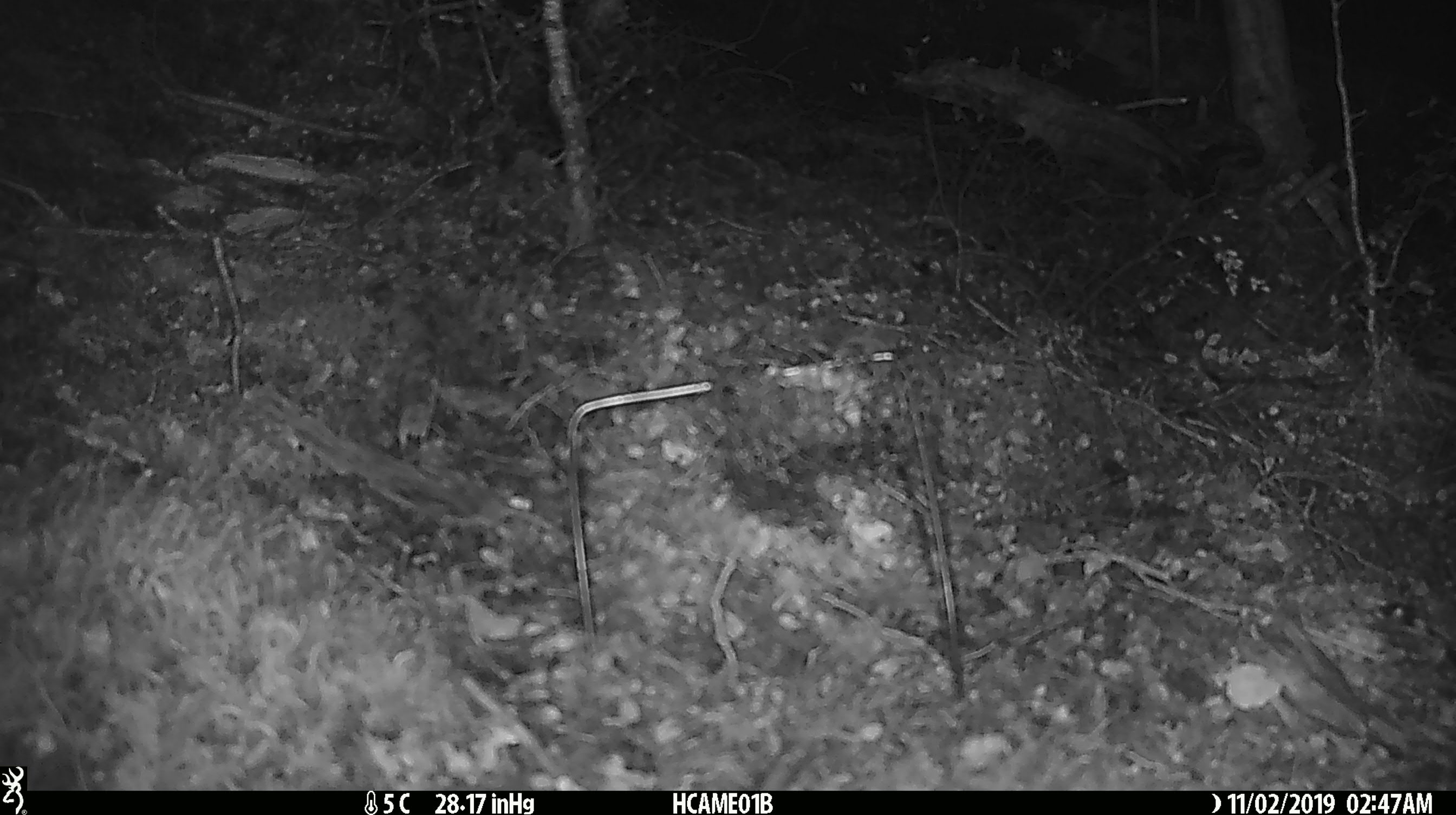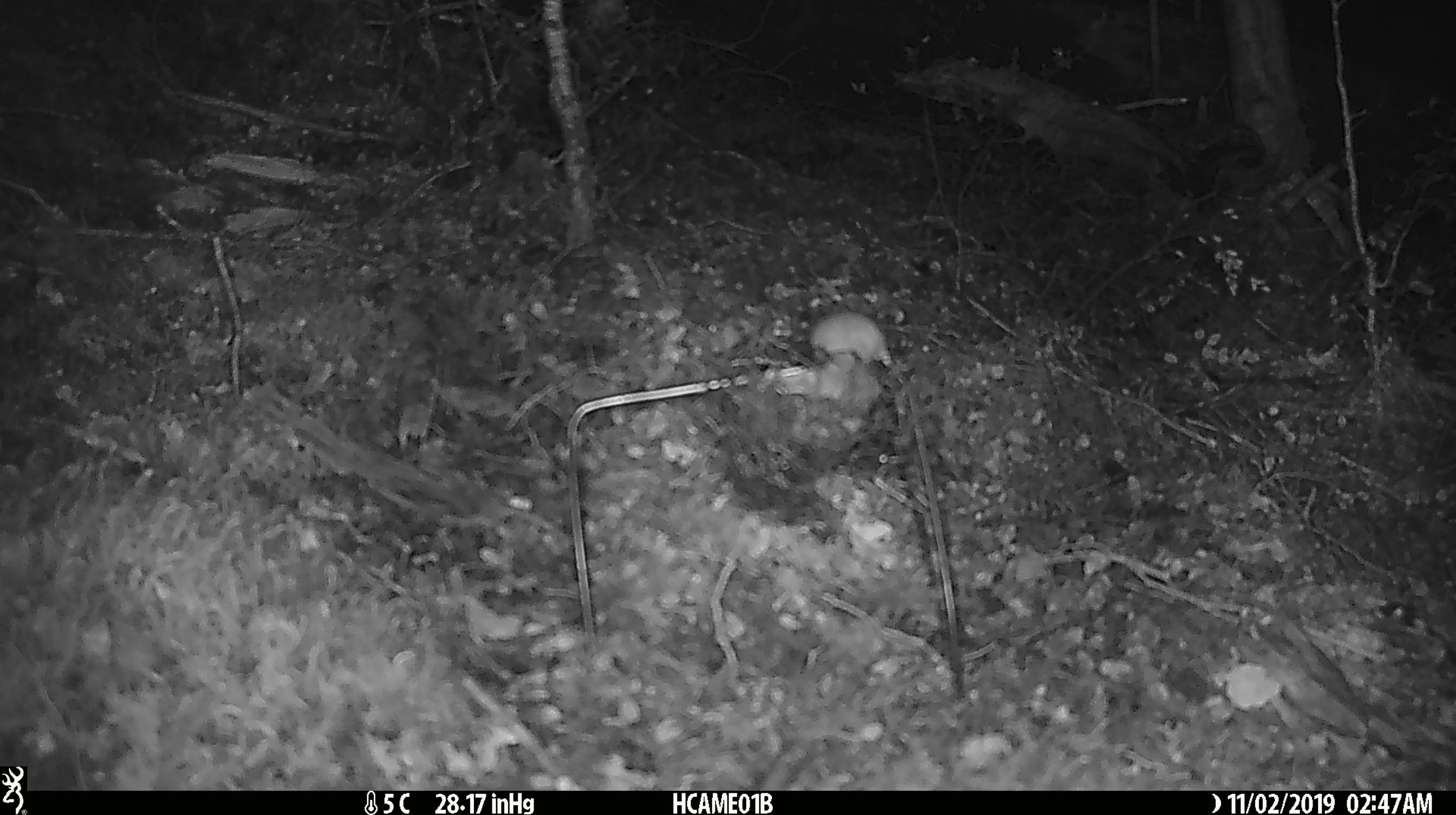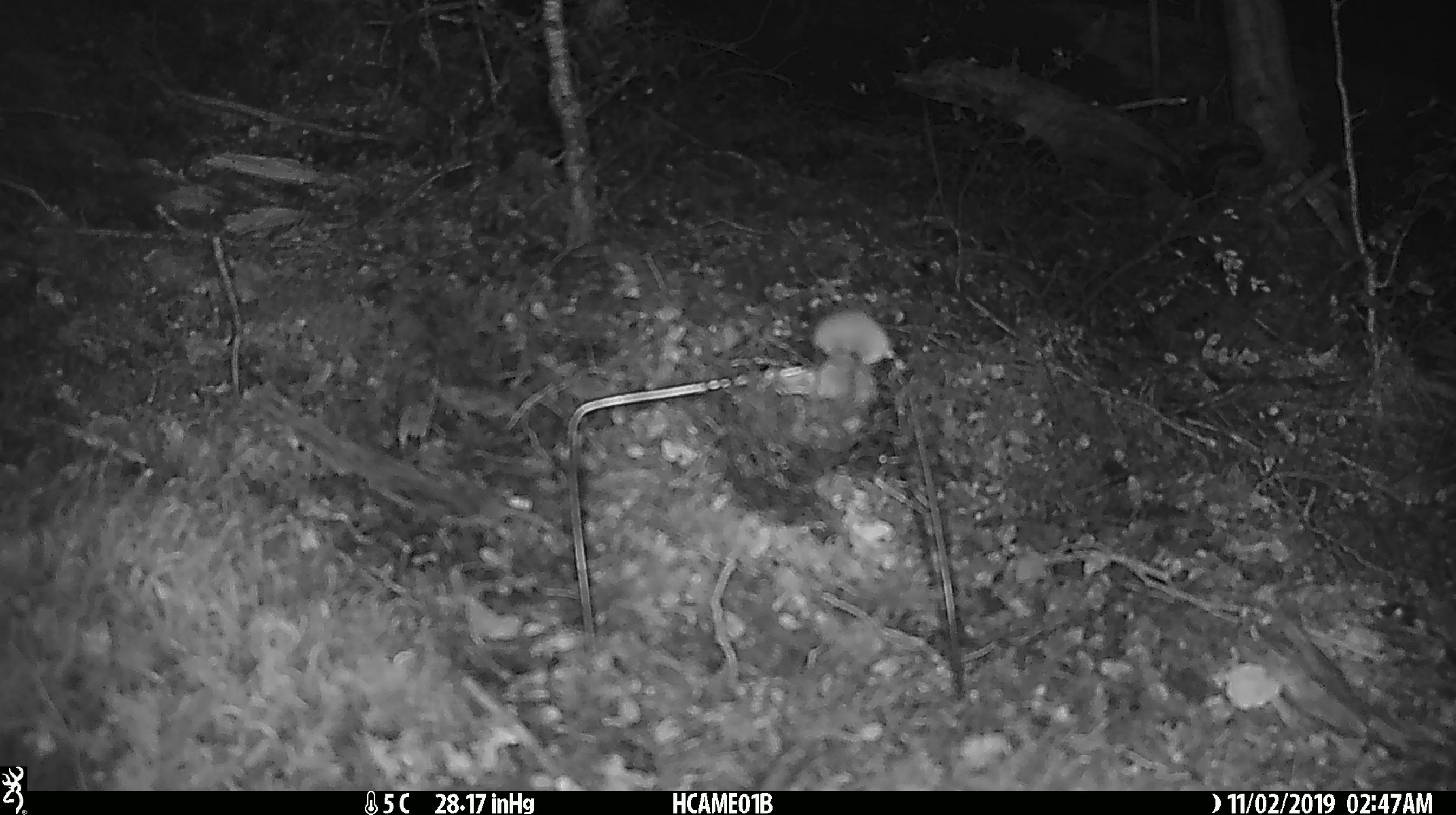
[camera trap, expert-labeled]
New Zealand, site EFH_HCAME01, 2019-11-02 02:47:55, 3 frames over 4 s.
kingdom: Animalia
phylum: Chordata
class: Mammalia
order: Rodentia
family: Muridae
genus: Mus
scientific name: Mus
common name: mouse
Mouse (Mus).